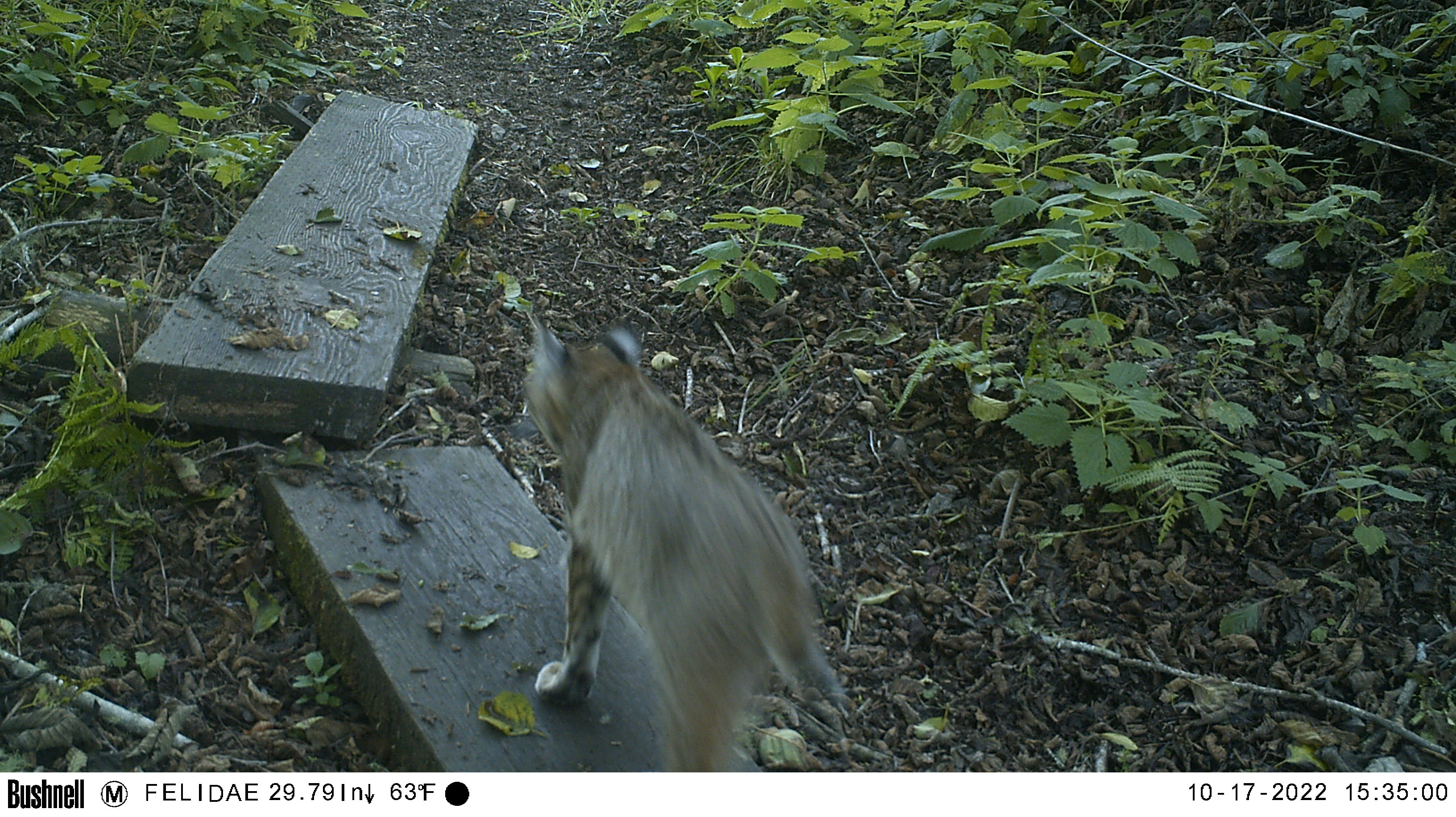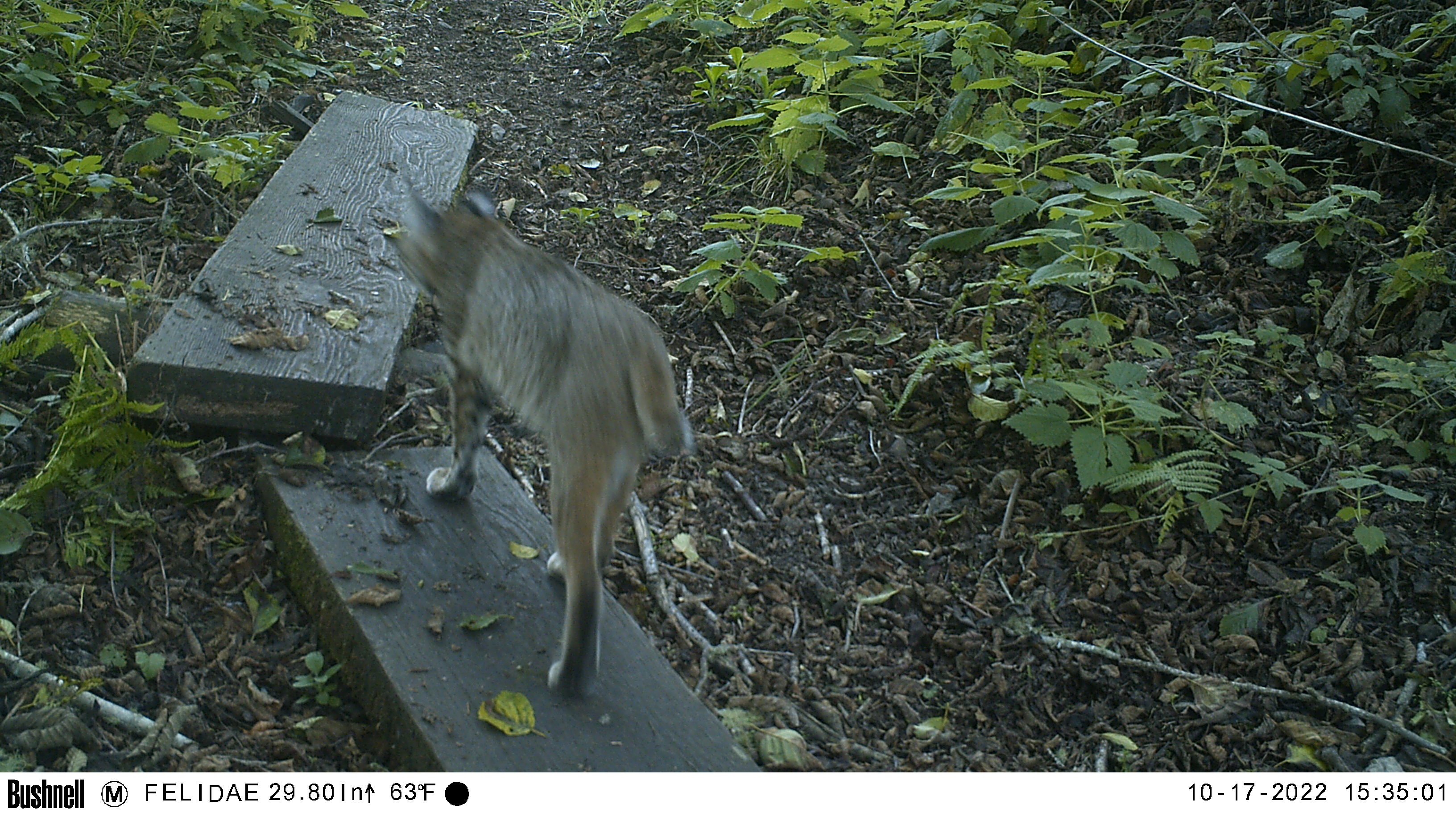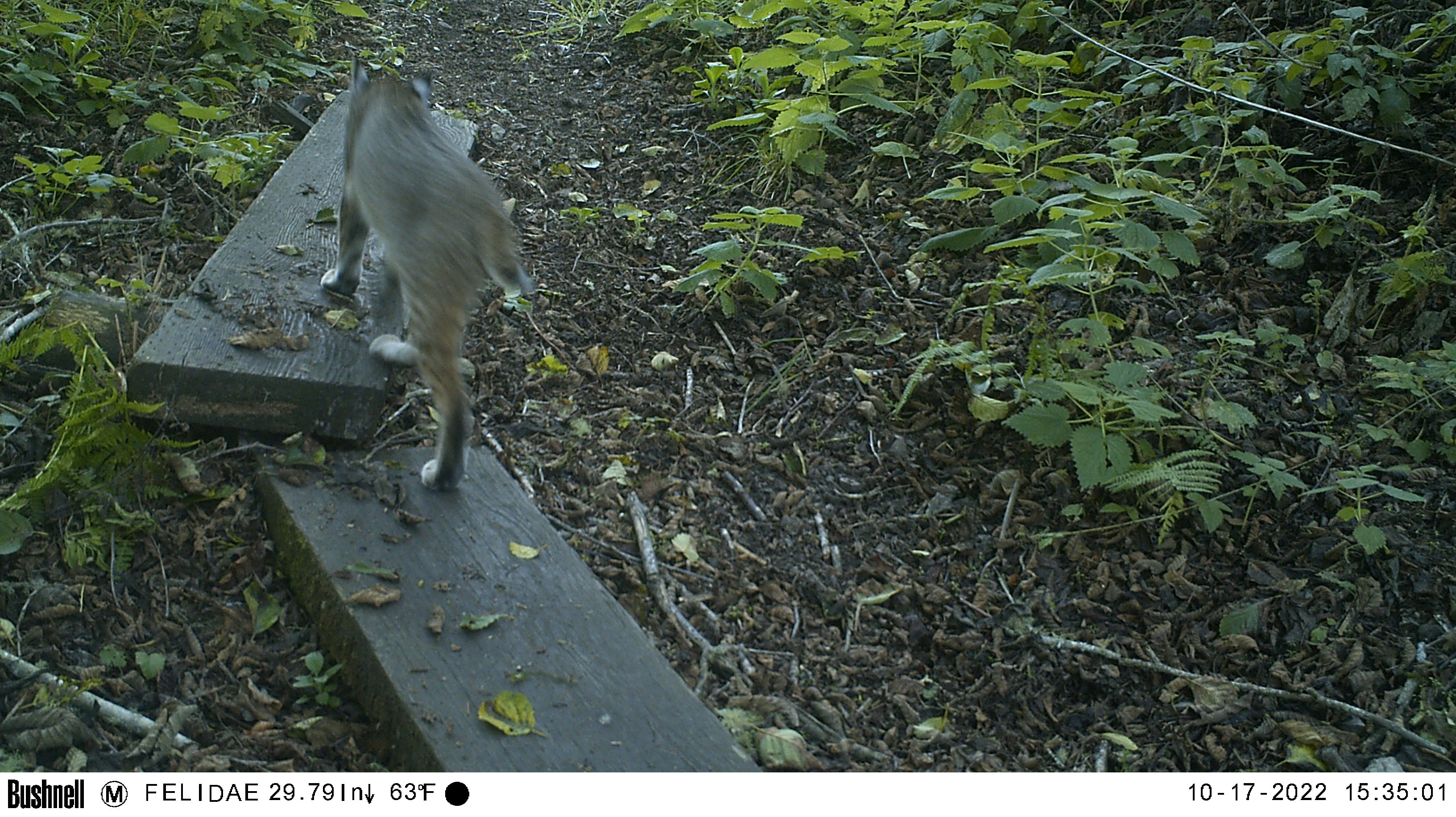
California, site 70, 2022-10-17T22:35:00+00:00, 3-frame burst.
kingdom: Animalia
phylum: Chordata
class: Mammalia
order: Carnivora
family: Felidae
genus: Lynx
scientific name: Lynx rufus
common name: bobcat